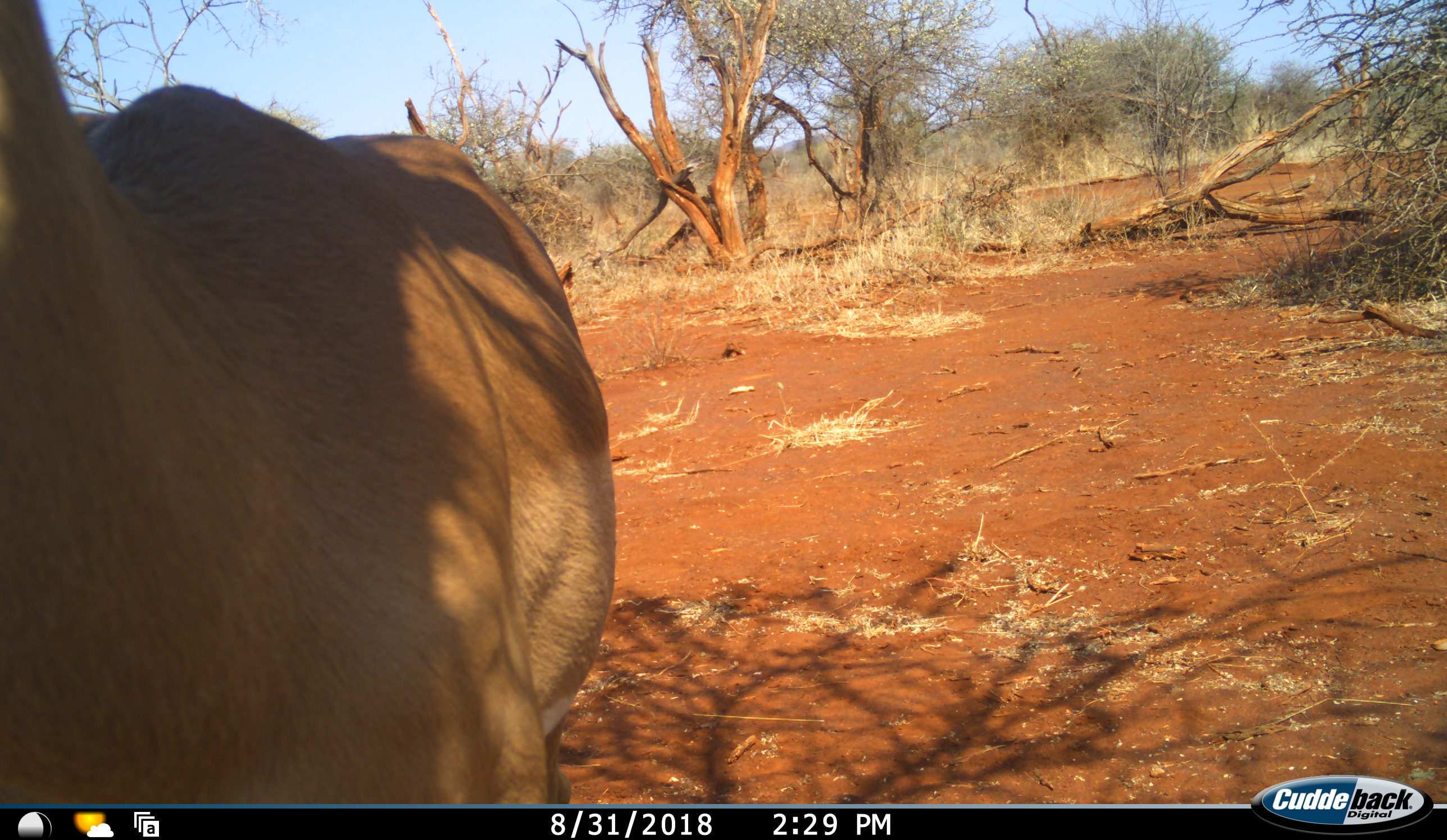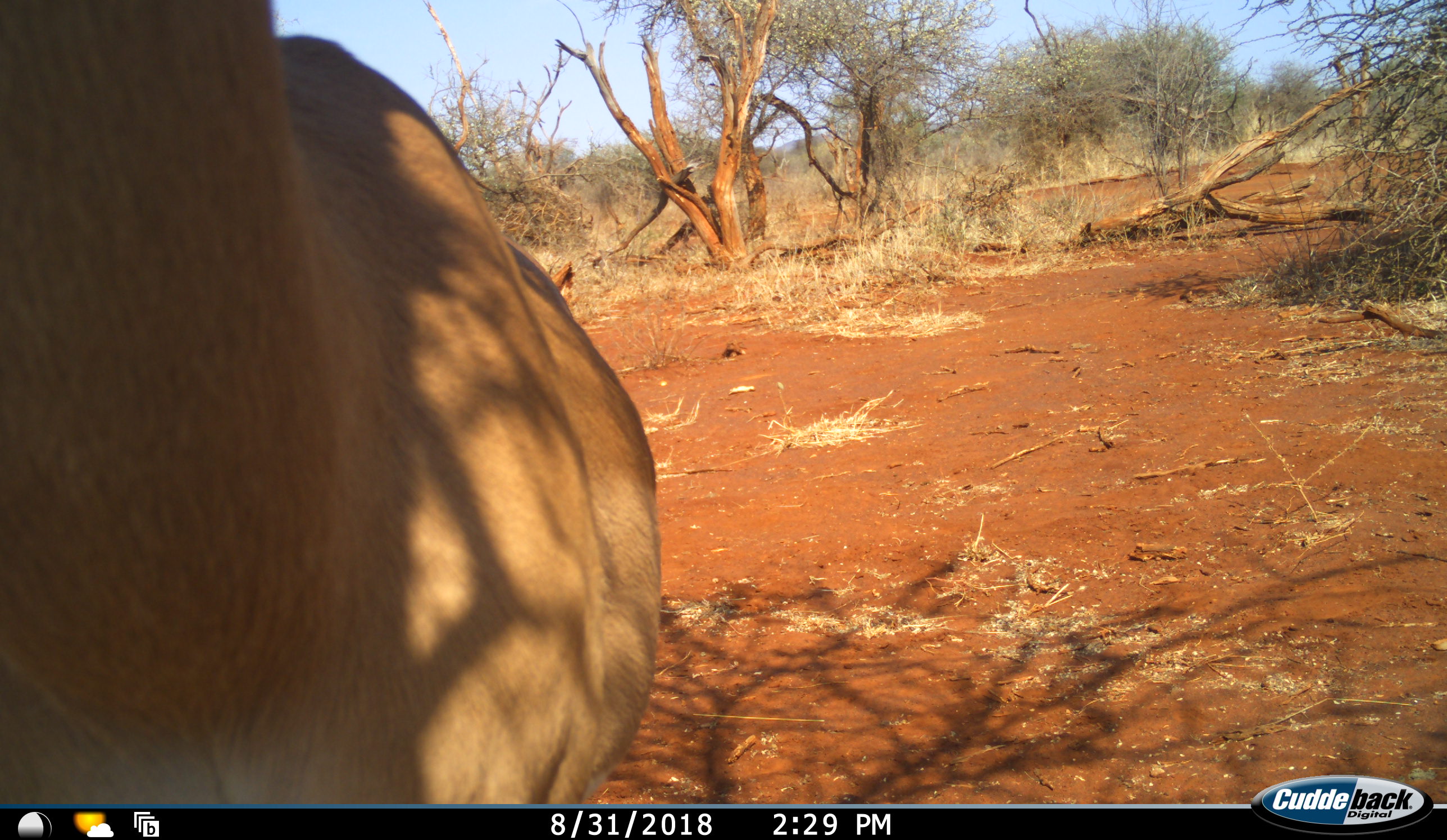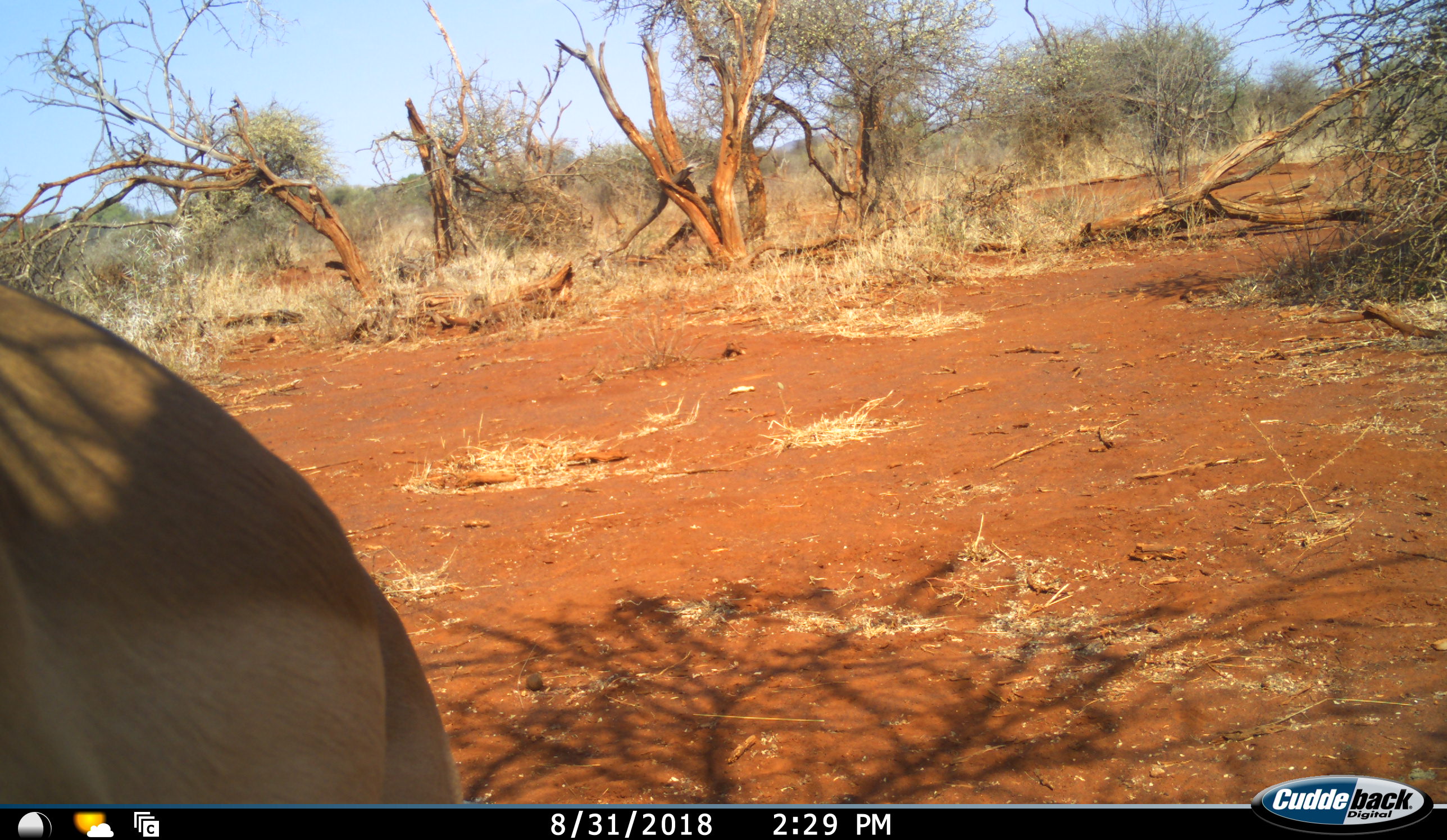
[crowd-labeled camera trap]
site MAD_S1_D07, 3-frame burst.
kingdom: Animalia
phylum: Chordata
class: Mammalia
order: Artiodactyla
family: Bovidae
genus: Aepyceros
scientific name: Aepyceros melampus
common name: impala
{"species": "impala (Aepyceros melampus)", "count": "1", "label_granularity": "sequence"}